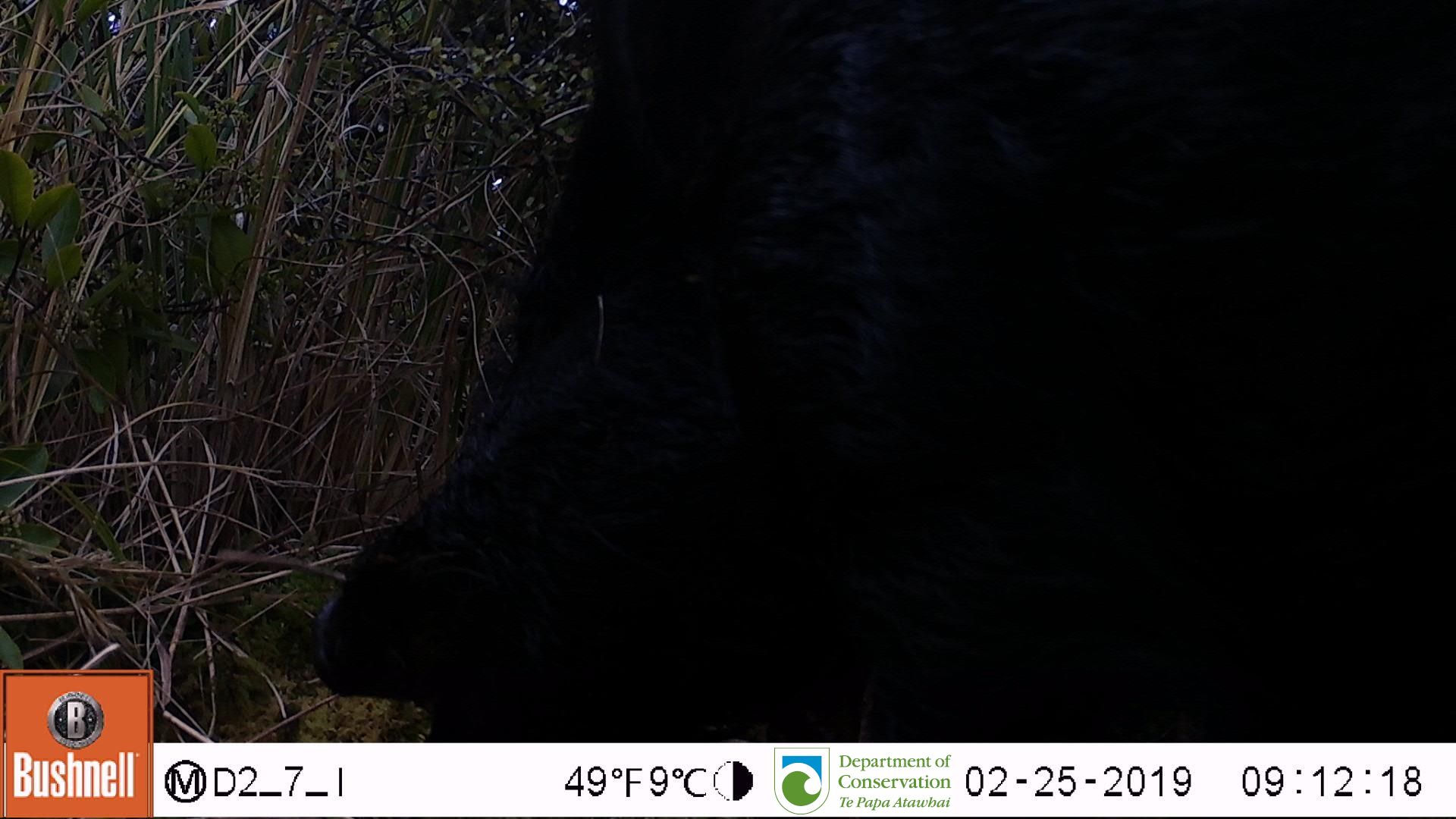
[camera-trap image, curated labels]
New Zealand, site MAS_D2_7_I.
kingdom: Animalia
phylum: Chordata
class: Mammalia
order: Artiodactyla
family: Suidae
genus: Sus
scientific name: Sus scrofa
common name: pig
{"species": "pig (Sus scrofa)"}